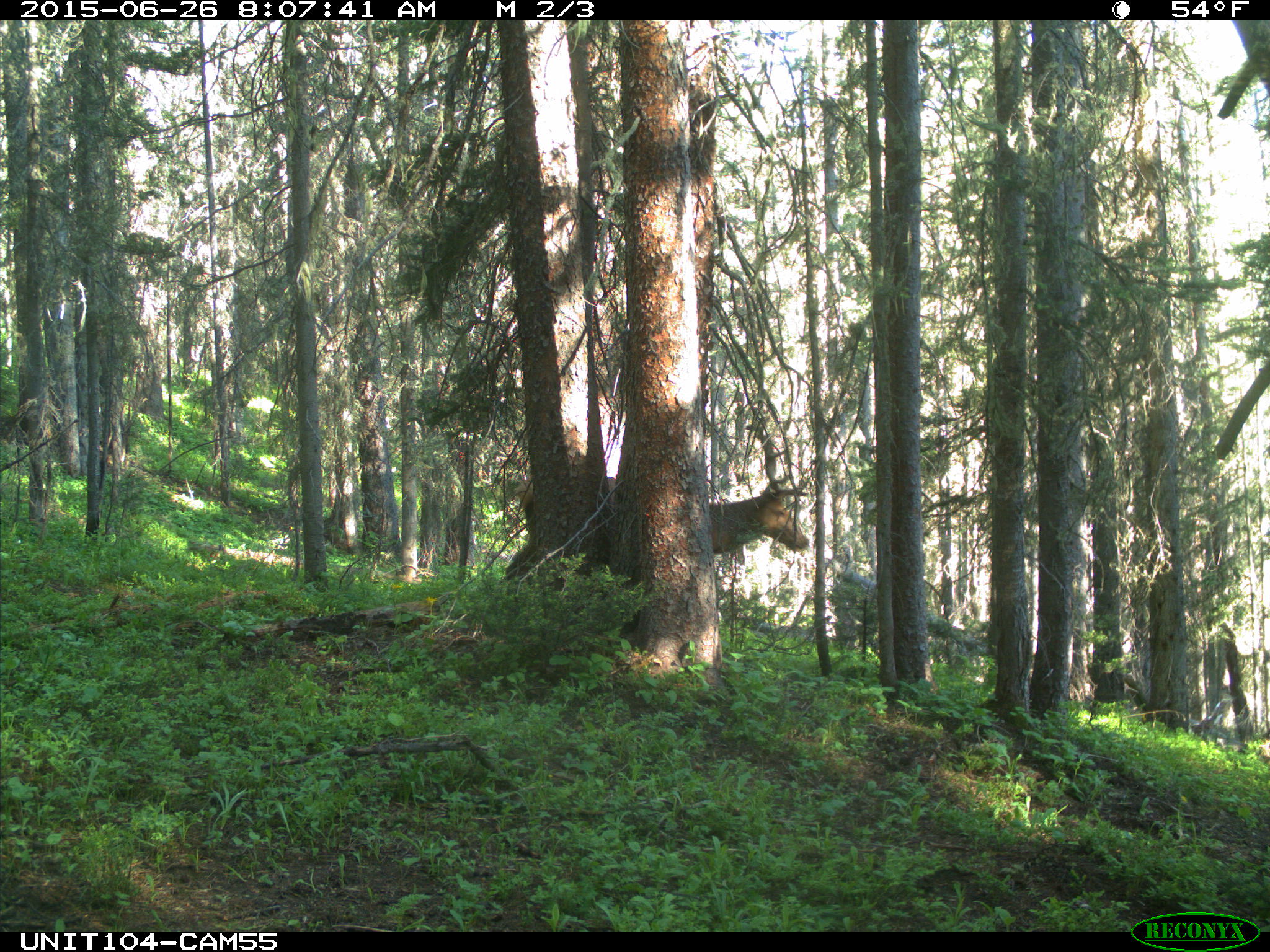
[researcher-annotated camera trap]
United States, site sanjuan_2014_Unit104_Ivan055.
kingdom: Animalia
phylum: Chordata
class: Mammalia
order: Artiodactyla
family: Cervidae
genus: Cervus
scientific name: Cervus elaphus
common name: red deer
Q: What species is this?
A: Cervus elaphus (red deer).